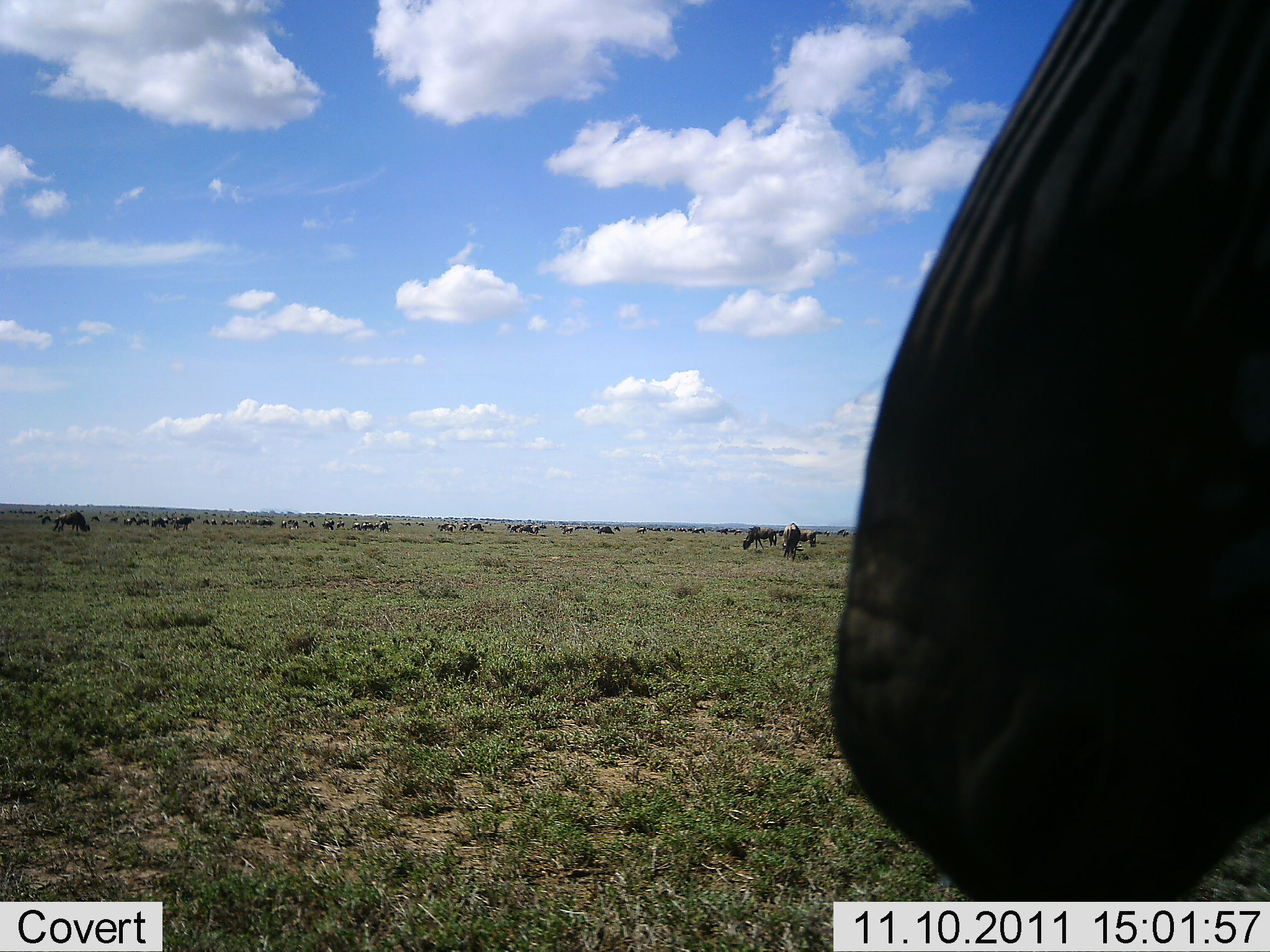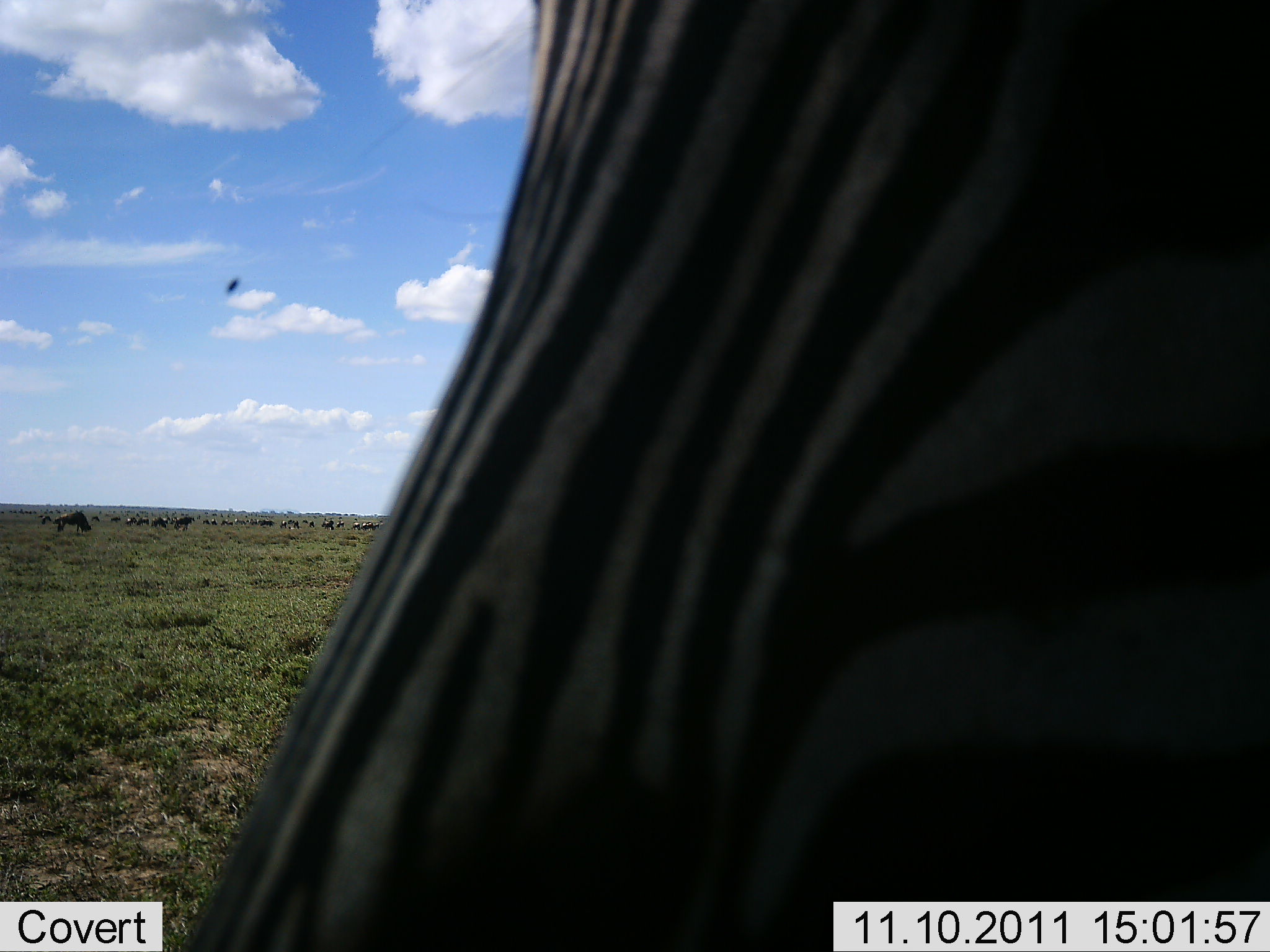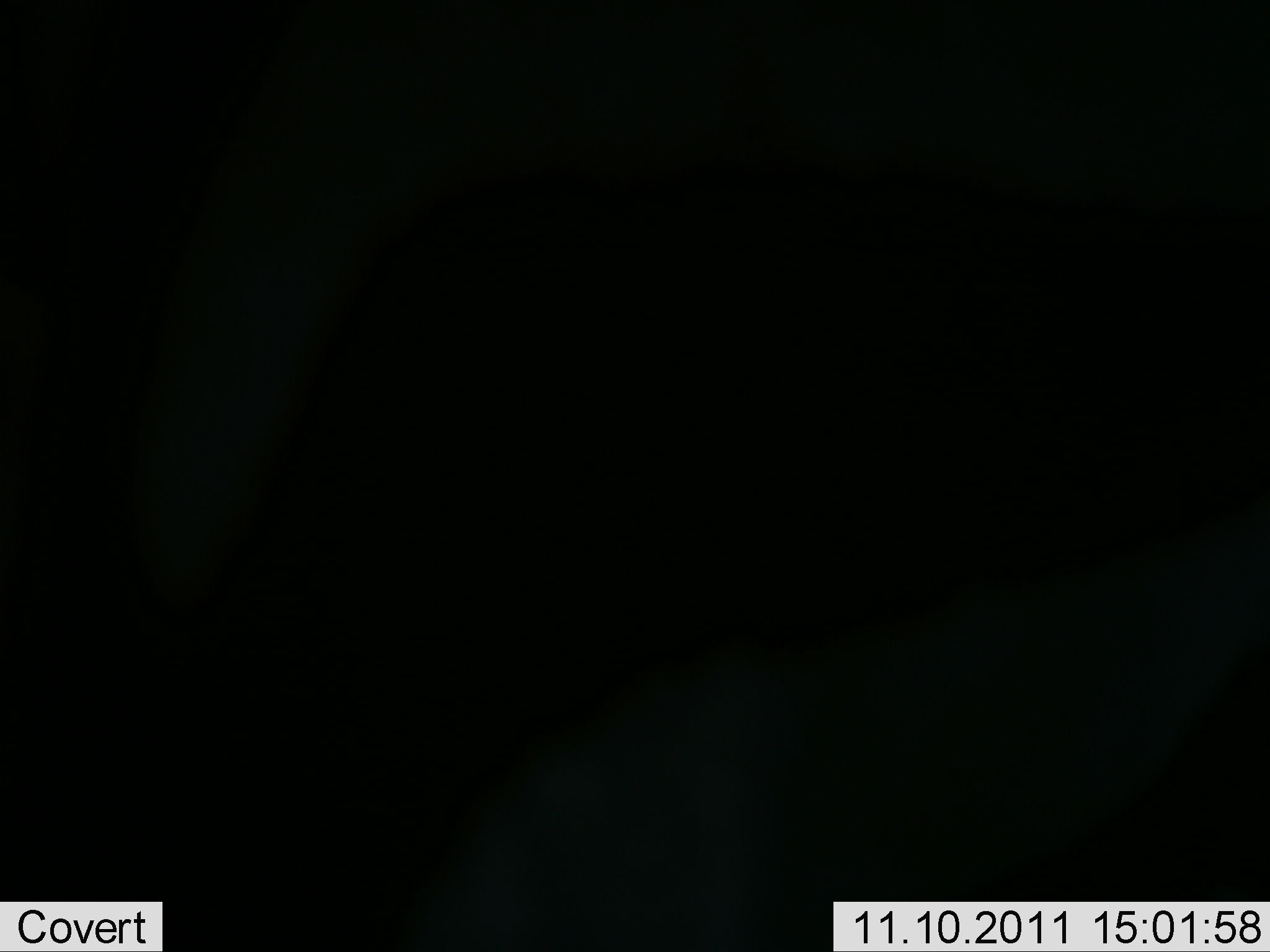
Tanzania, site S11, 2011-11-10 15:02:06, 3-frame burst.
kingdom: Animalia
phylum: Chordata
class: Mammalia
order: Artiodactyla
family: Bovidae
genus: Connochaetes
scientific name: Connochaetes taurinus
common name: blue wildebeest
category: wildebeest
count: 11-50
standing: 50%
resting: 8%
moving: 17%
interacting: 0%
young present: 0%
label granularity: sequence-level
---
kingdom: Animalia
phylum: Chordata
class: Mammalia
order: Perissodactyla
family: Equidae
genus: Equus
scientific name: Equus quagga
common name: plains zebra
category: zebra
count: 1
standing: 47%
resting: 5%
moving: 53%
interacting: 11%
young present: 0%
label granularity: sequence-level